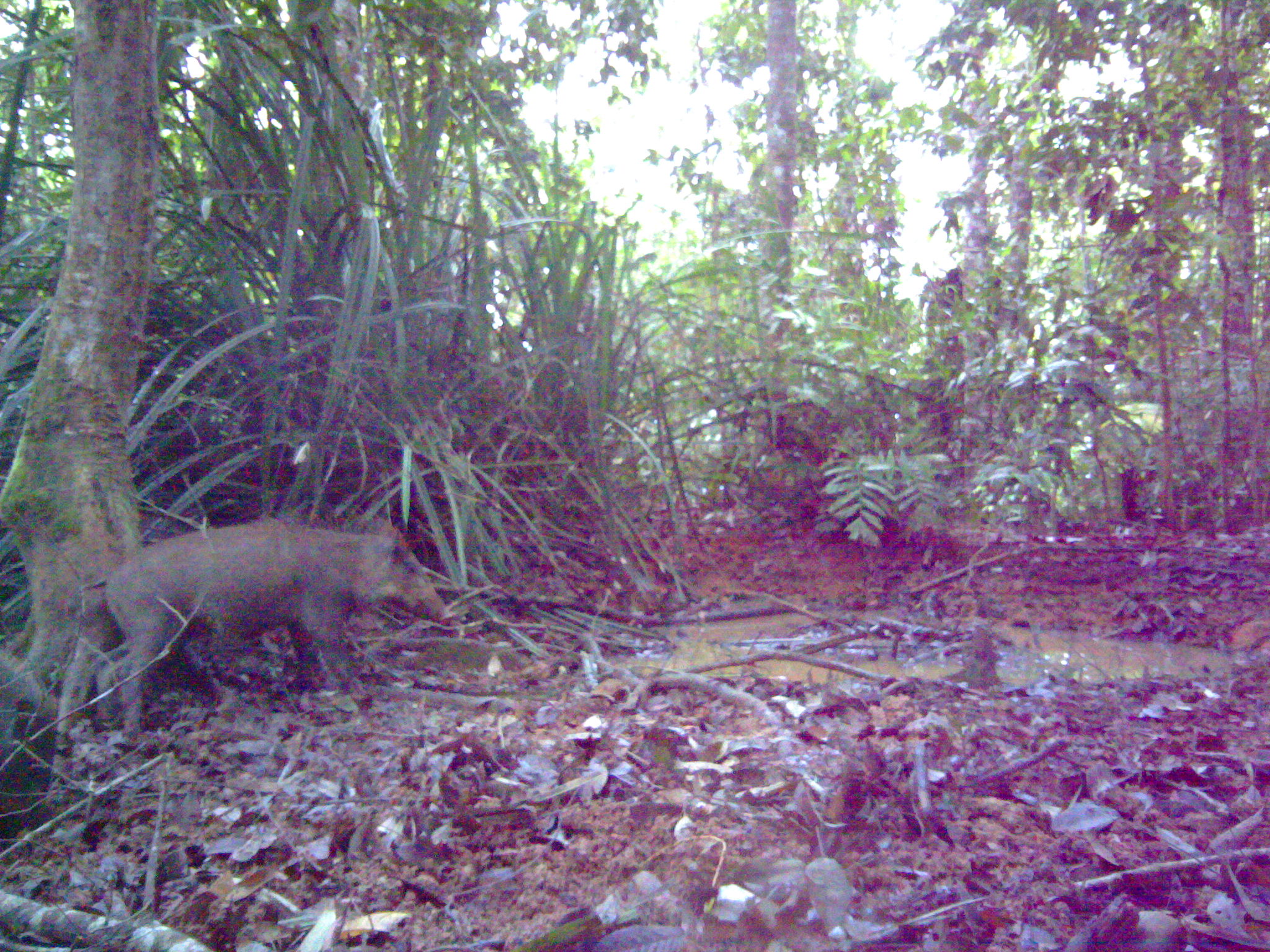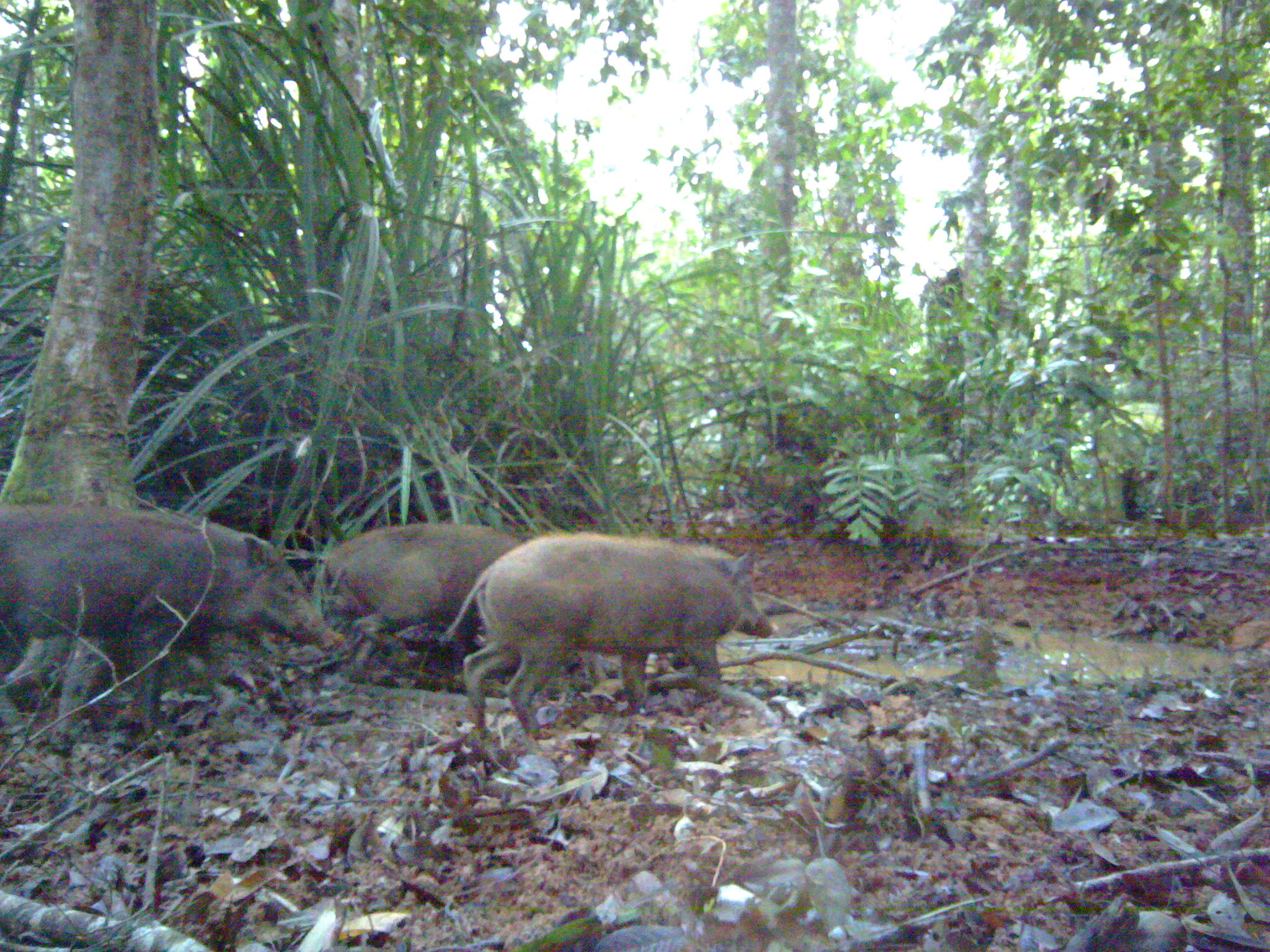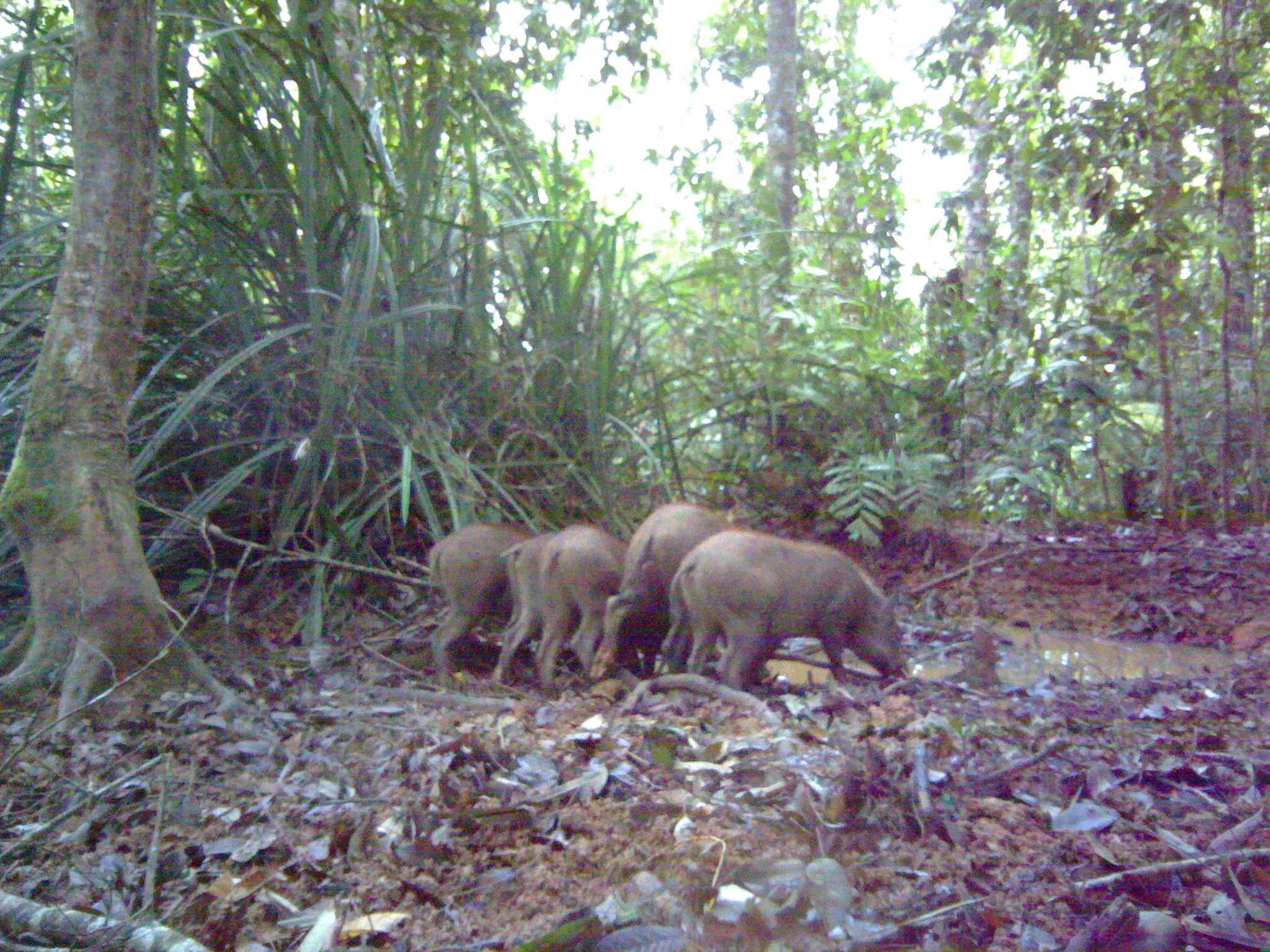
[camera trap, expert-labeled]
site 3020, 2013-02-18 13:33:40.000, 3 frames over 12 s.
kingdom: Animalia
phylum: Chordata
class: Mammalia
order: Artiodactyla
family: Suidae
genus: Sus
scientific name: Sus scrofa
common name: wild boar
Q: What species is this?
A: Sus scrofa (wild boar).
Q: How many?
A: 1.